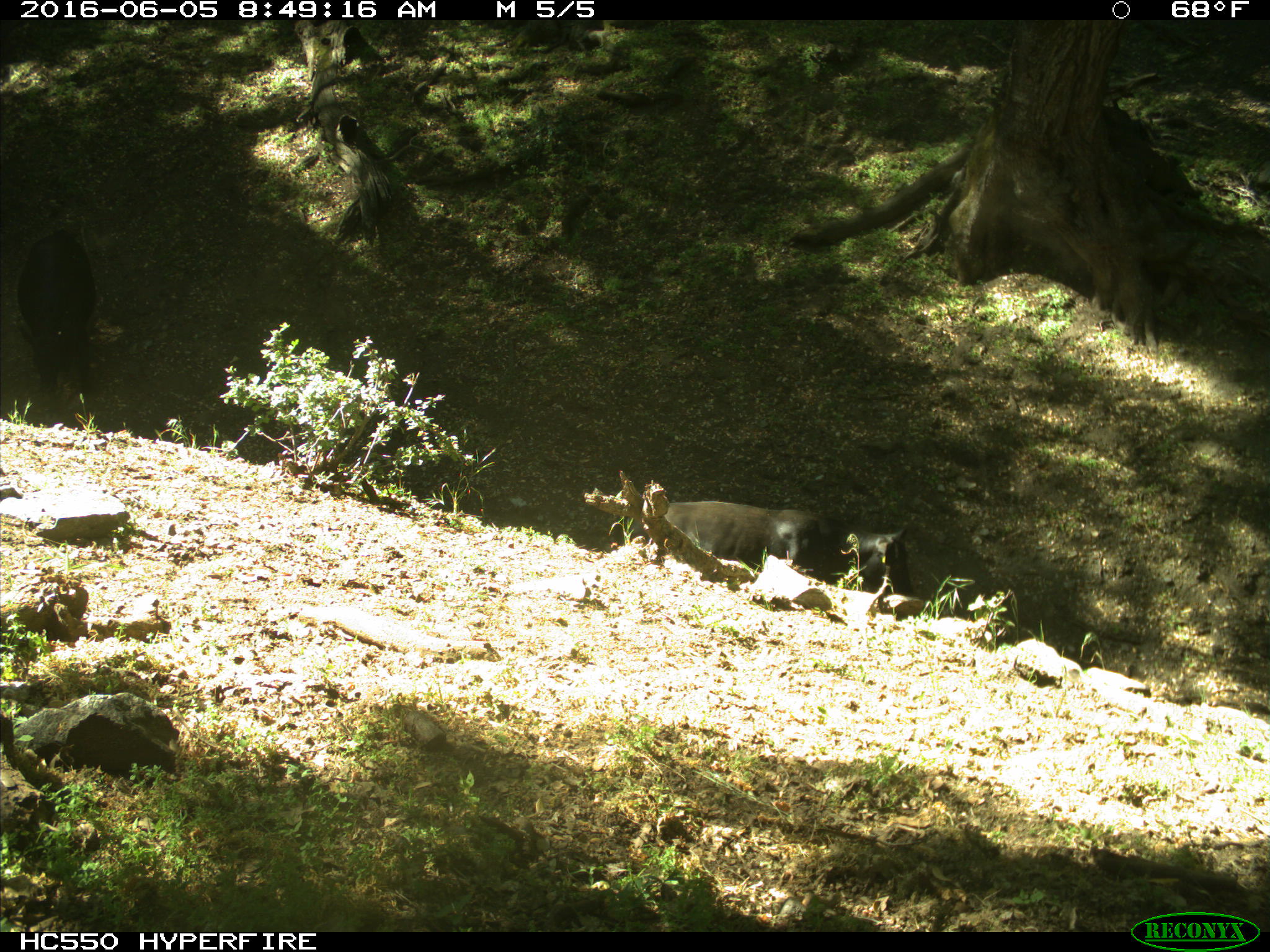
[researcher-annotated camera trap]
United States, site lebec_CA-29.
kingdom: Animalia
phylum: Chordata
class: Mammalia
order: Artiodactyla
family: Bovidae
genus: Bos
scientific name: Bos taurus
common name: domestic cow